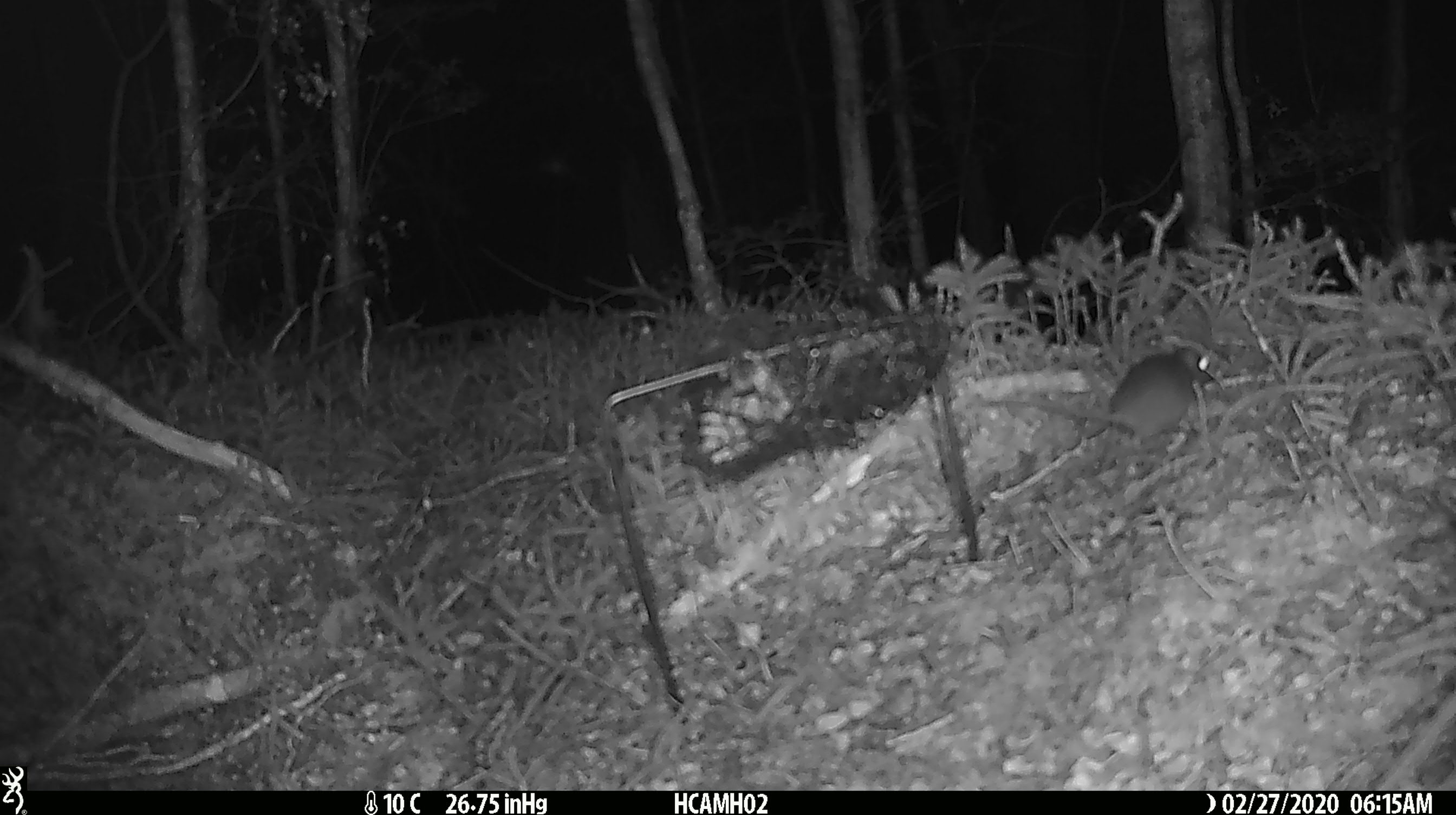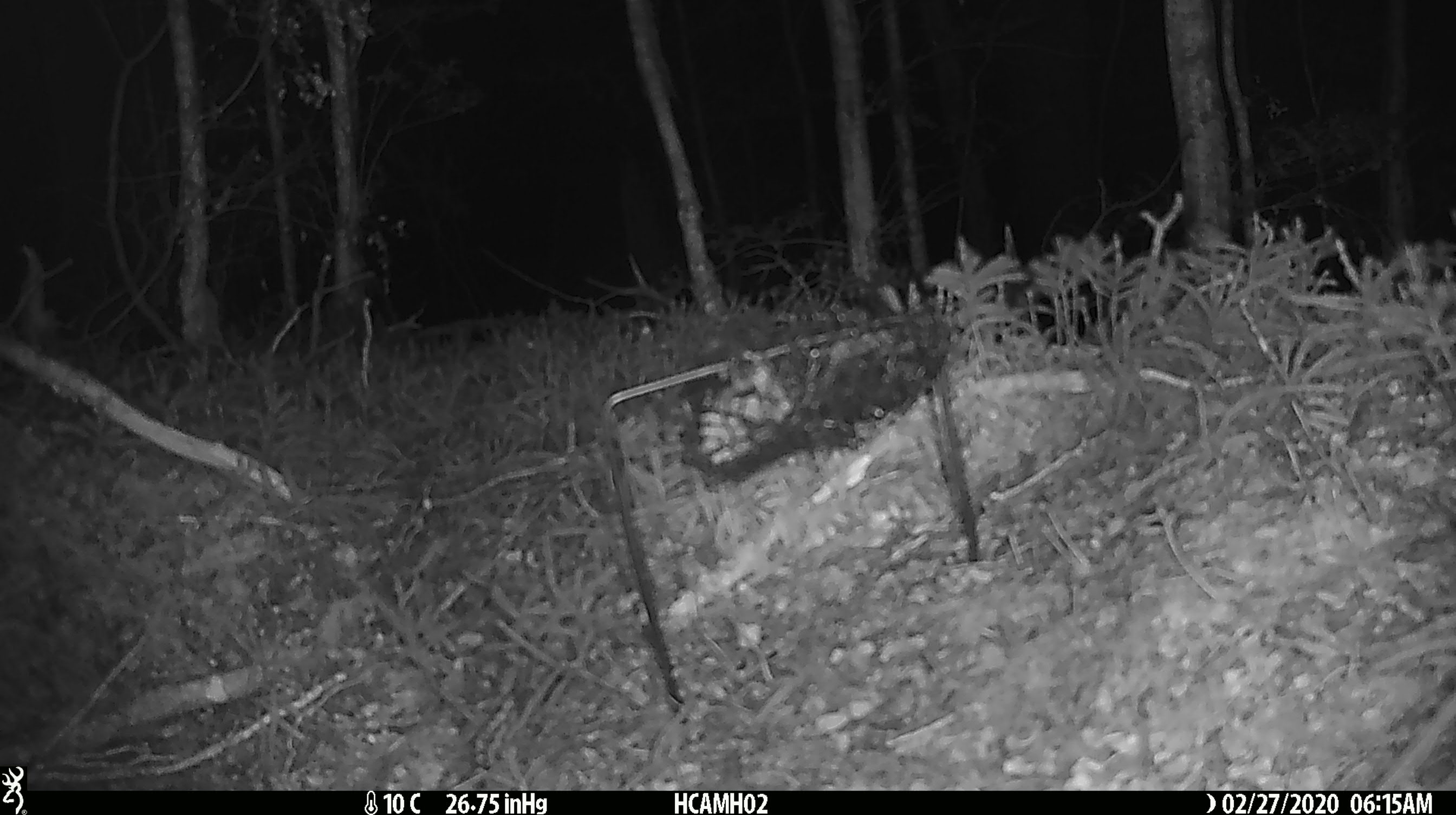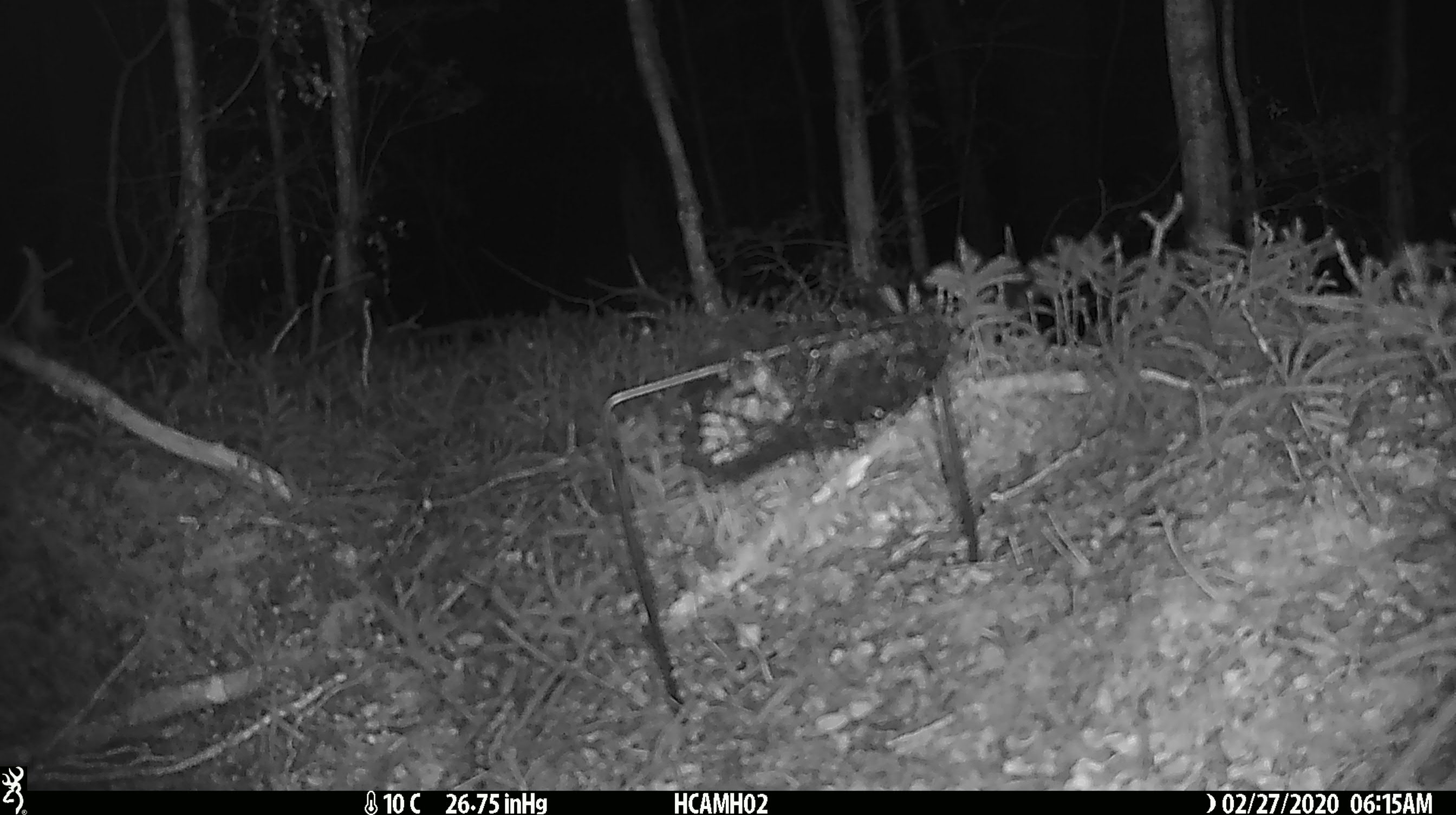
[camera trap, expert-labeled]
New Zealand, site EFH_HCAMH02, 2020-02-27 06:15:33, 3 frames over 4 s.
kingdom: Animalia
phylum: Chordata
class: Mammalia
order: Rodentia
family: Muridae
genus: Mus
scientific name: Mus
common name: mouse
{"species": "mouse (Mus)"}